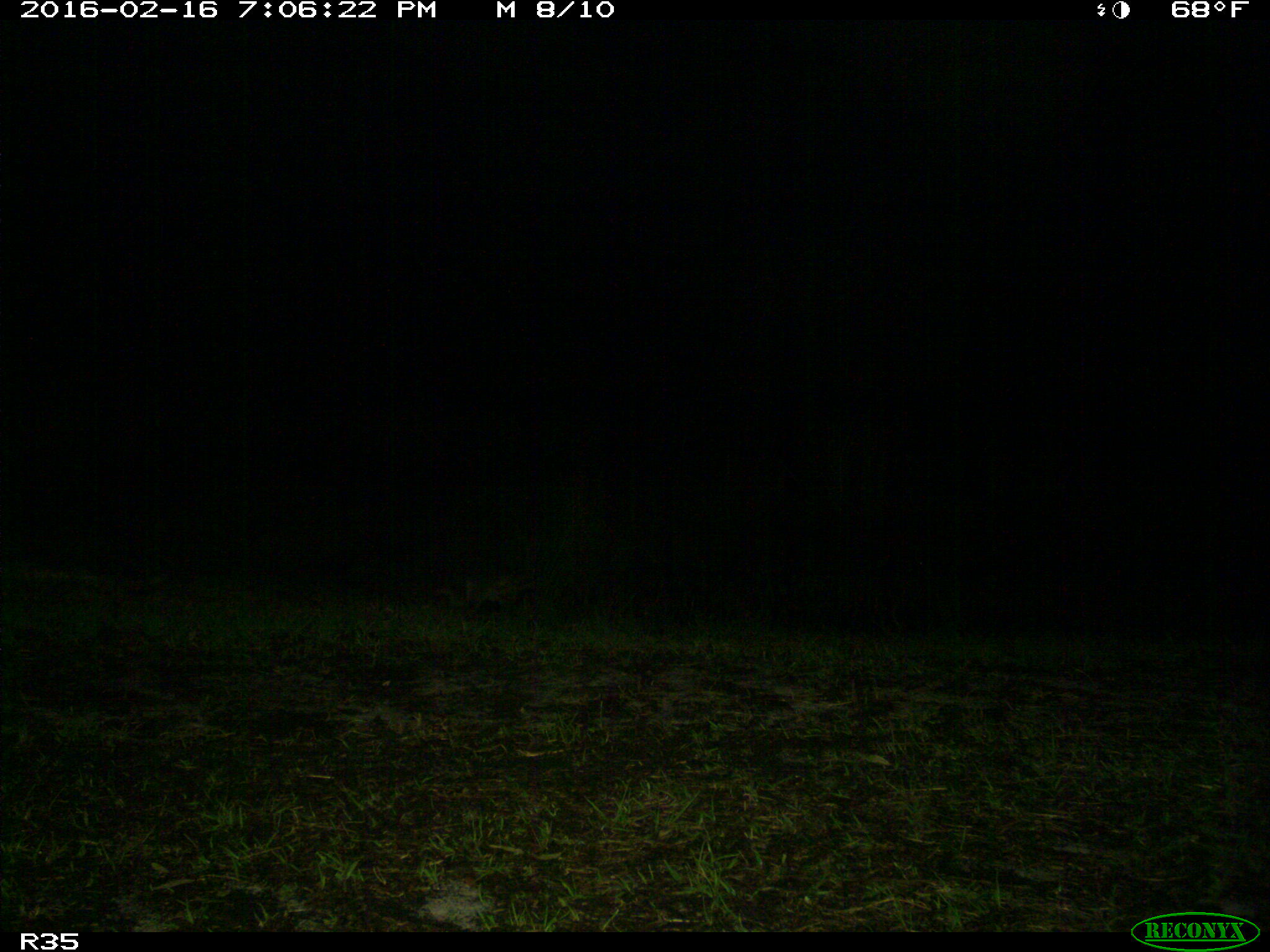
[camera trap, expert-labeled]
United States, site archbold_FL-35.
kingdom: Animalia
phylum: Chordata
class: Mammalia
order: Carnivora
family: Procyonidae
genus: Procyon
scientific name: Procyon lotor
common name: common raccoon